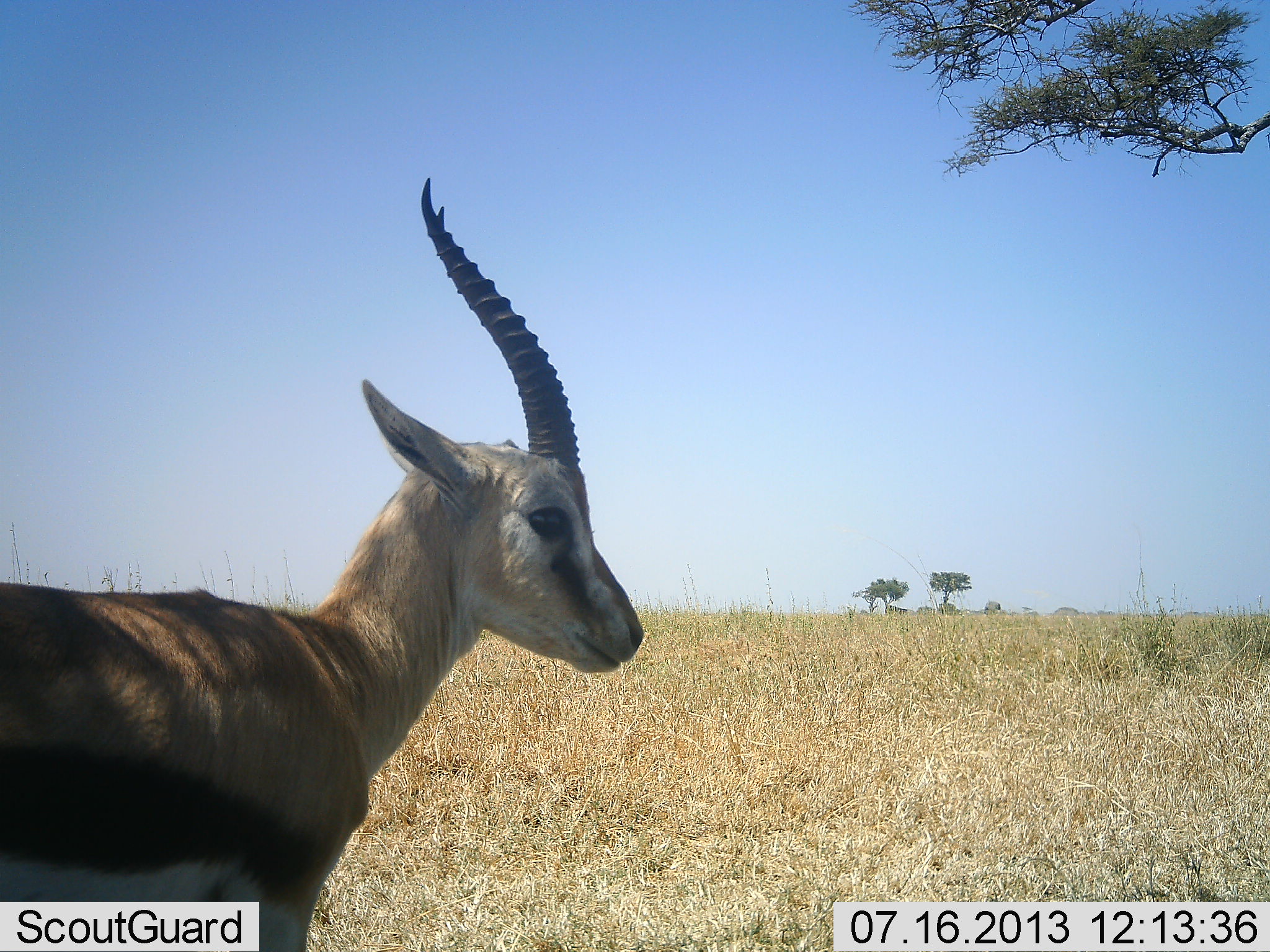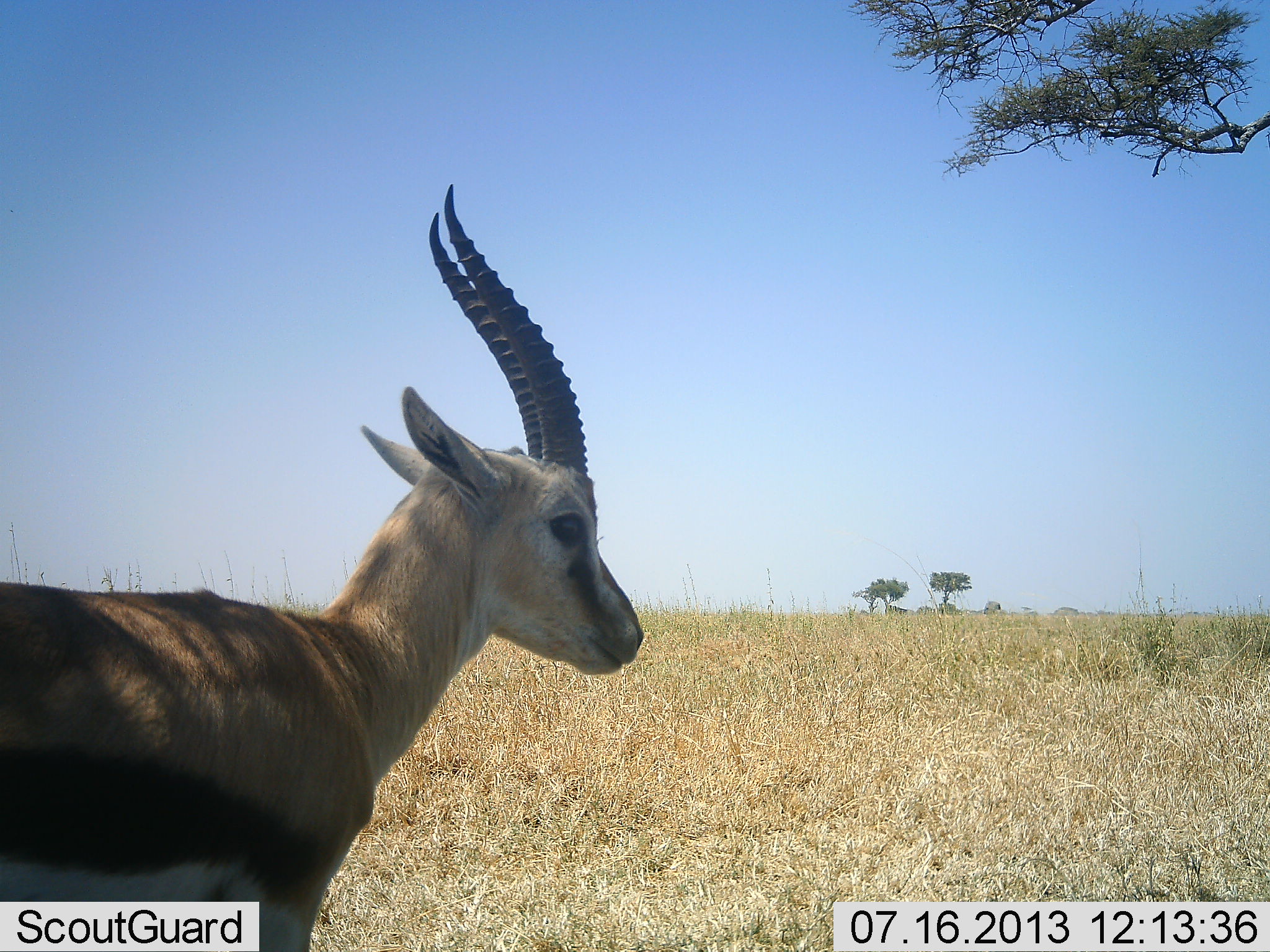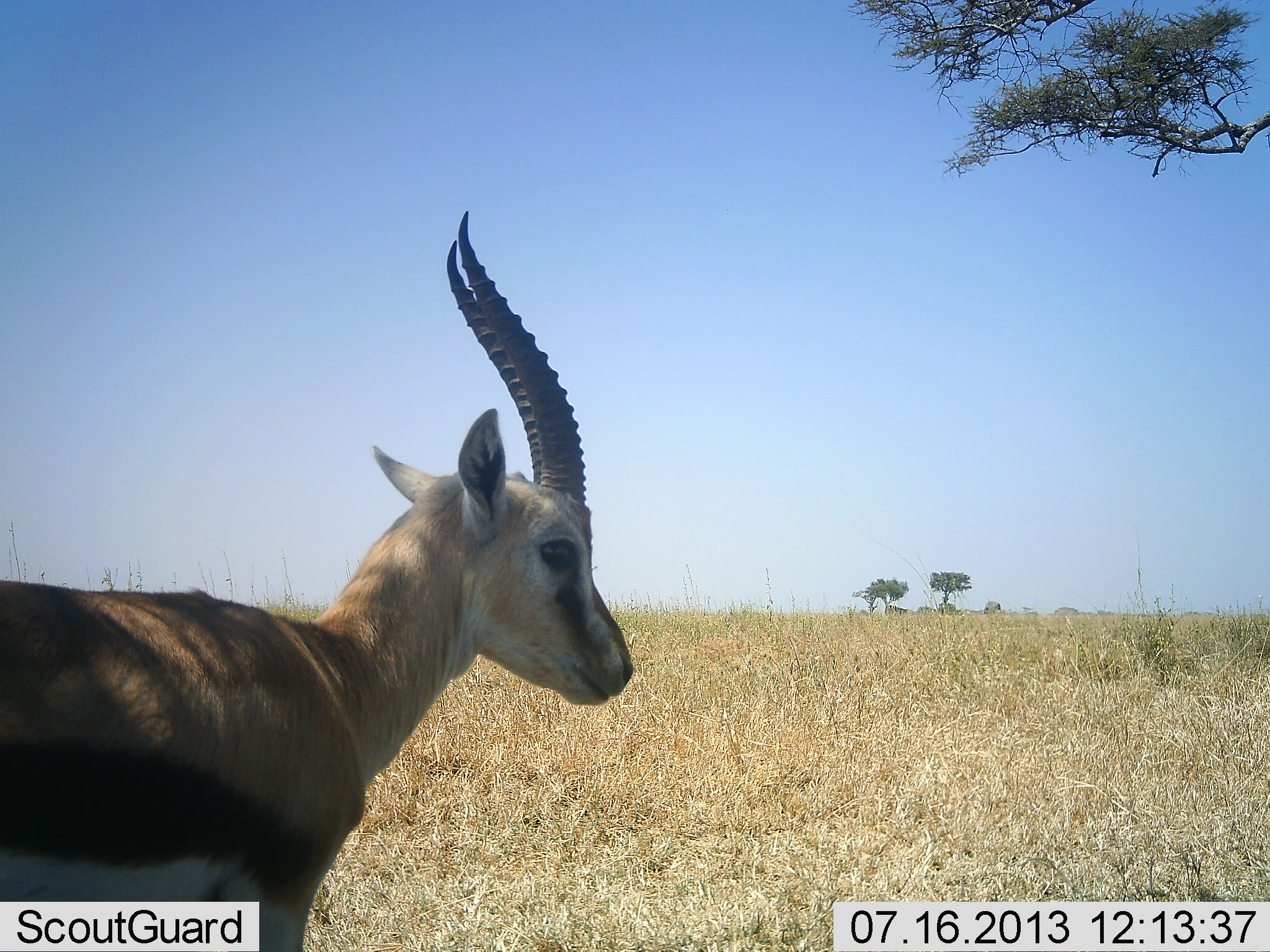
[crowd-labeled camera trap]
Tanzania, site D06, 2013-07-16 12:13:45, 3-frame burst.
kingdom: Animalia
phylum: Chordata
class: Mammalia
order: Artiodactyla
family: Bovidae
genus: Eudorcas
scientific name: Eudorcas thomsonii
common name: thomson's gazelle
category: gazellethomsons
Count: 1.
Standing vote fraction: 100%.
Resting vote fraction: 0%.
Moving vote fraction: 0%.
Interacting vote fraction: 0%.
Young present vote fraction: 0%.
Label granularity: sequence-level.